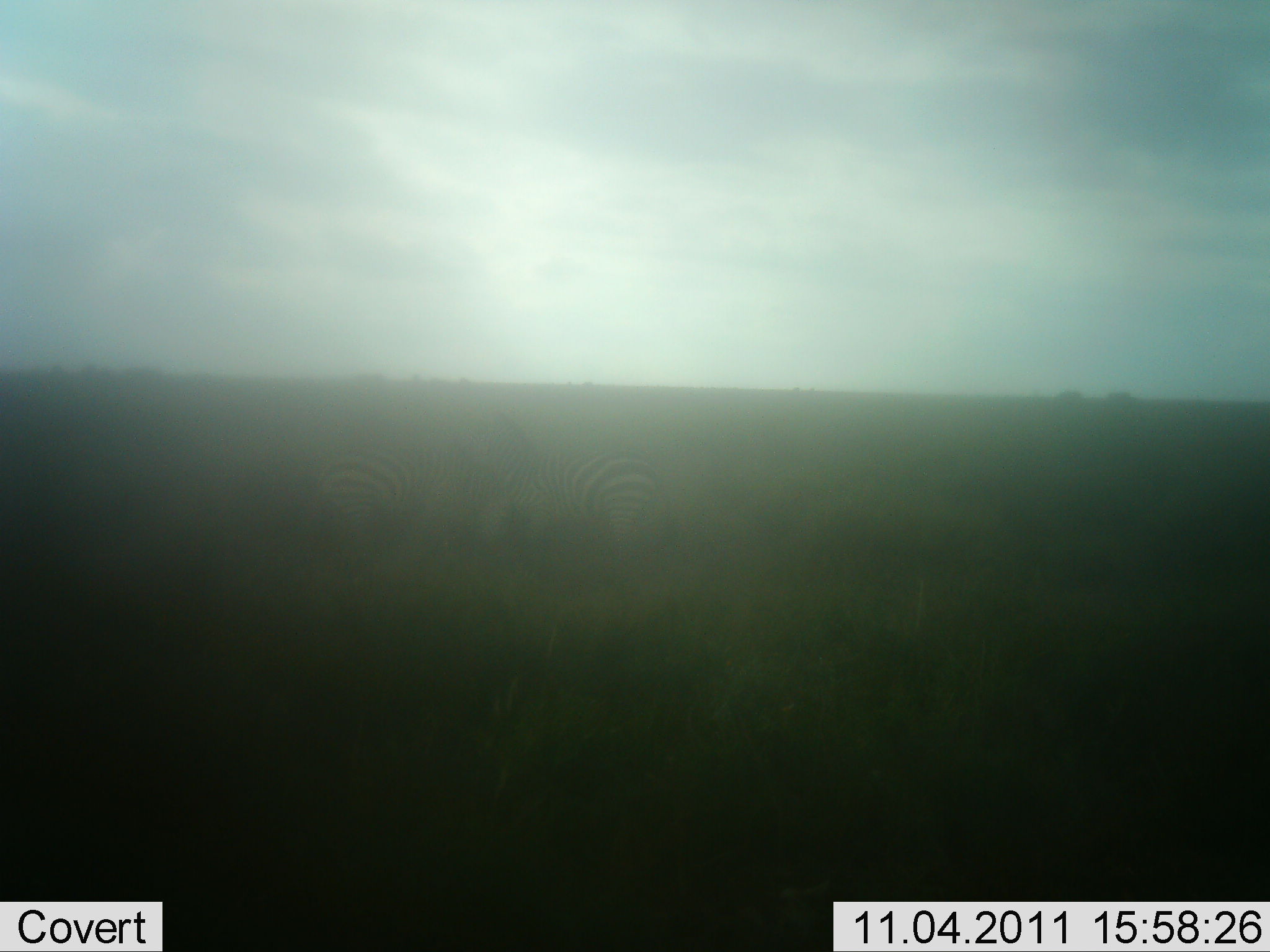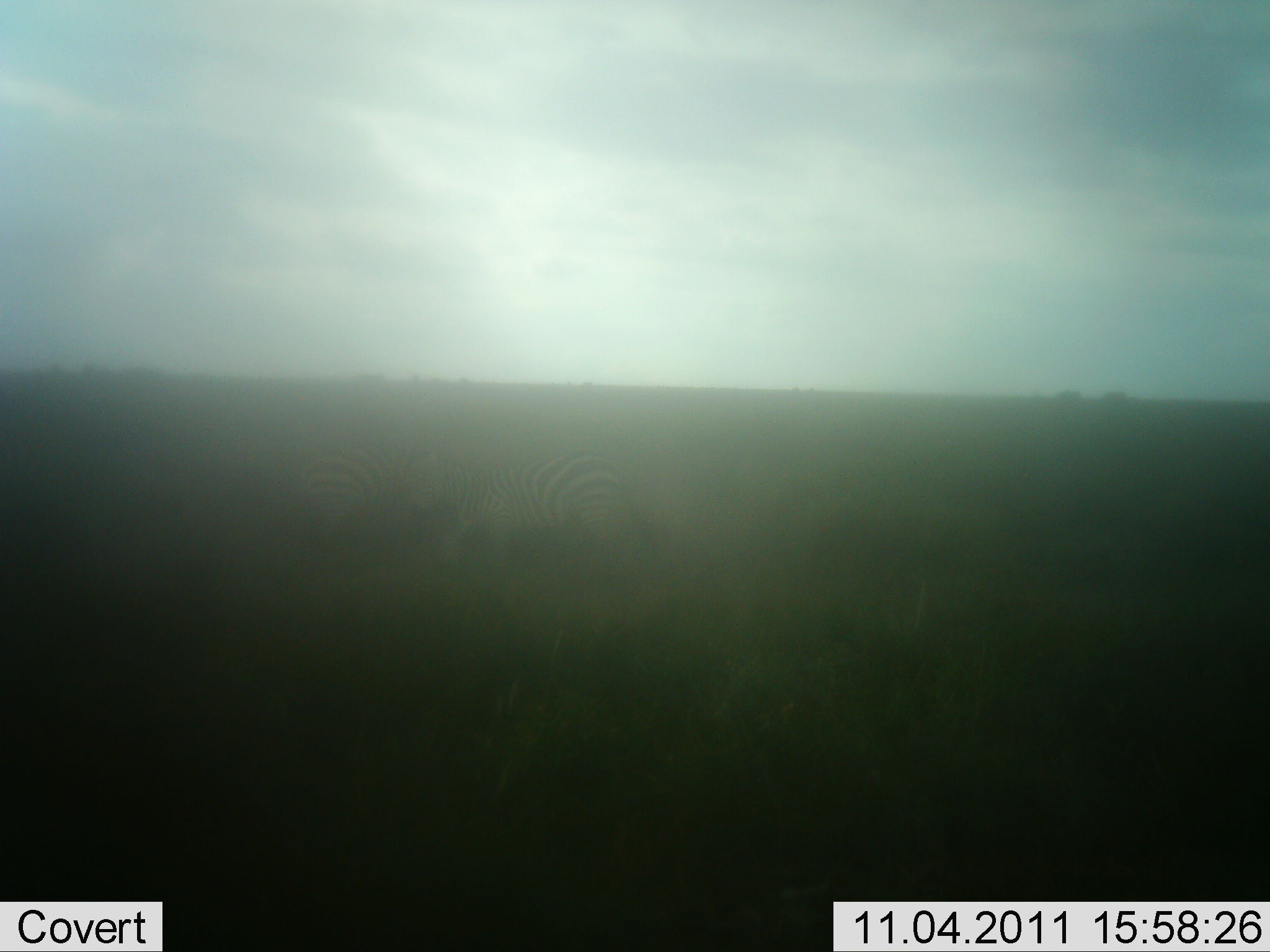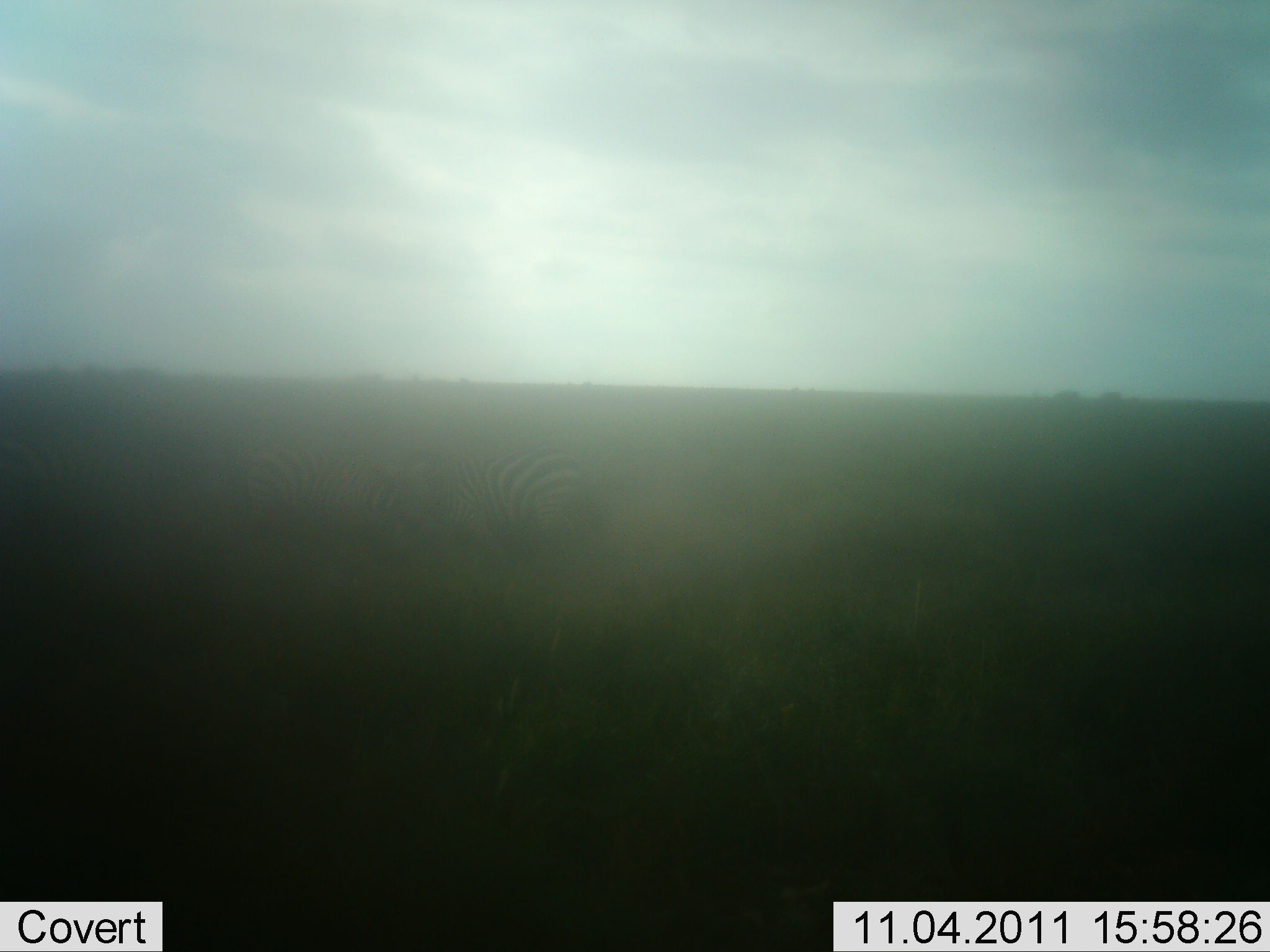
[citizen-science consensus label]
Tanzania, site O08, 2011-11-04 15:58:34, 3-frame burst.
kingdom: Animalia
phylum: Chordata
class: Mammalia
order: Perissodactyla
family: Equidae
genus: Equus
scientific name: Equus quagga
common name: plains zebra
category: zebra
Zebra (plains zebra) (Equus quagga), count 2. Behavior (volunteer vote fractions): standing 18%, resting 0%, moving 82%, interacting 0%. Young present (vote fraction): 0%. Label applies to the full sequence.